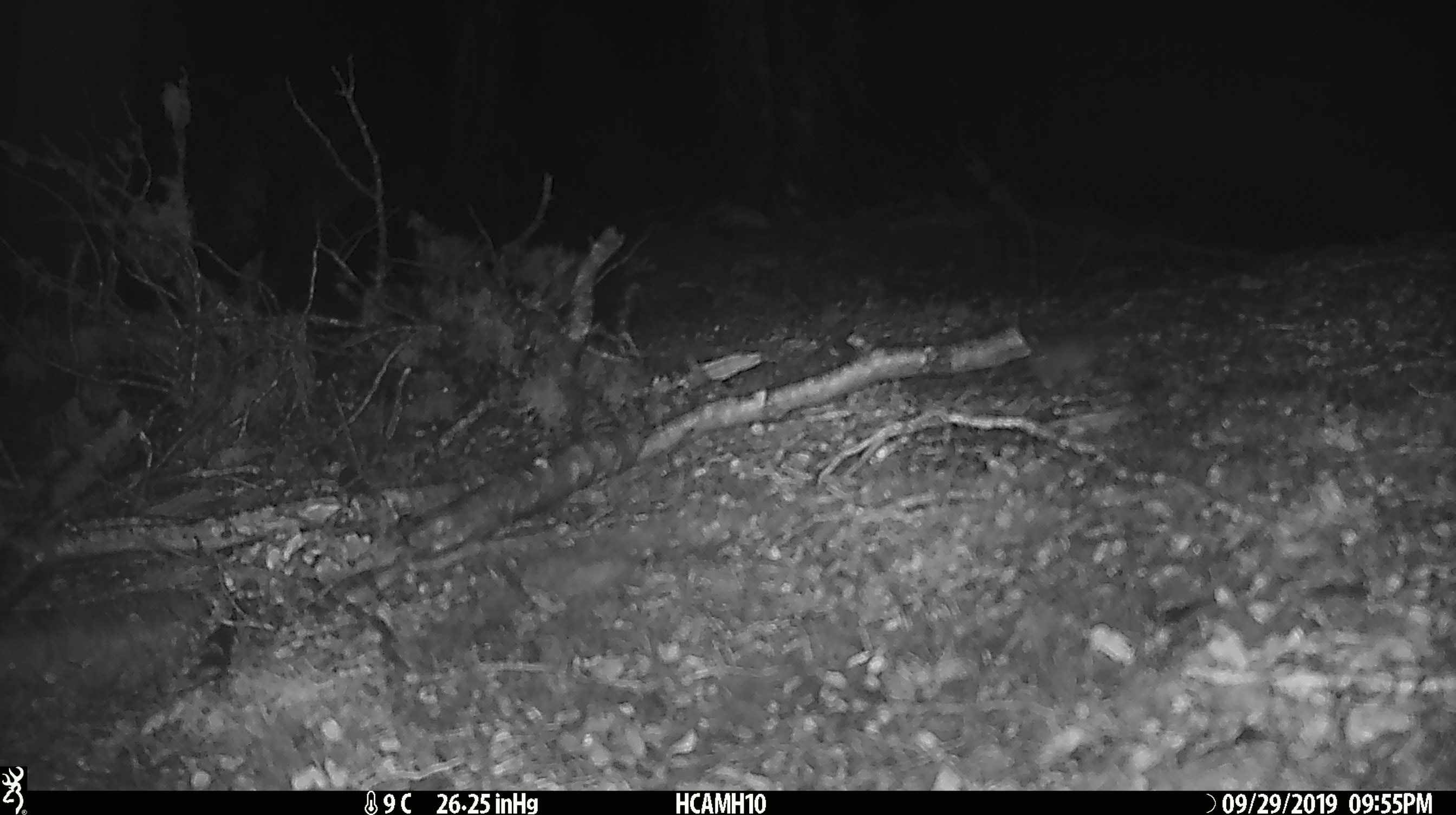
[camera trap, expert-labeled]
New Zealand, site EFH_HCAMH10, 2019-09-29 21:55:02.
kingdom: Animalia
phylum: Chordata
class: Mammalia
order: Rodentia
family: Muridae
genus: Mus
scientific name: Mus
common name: mouse